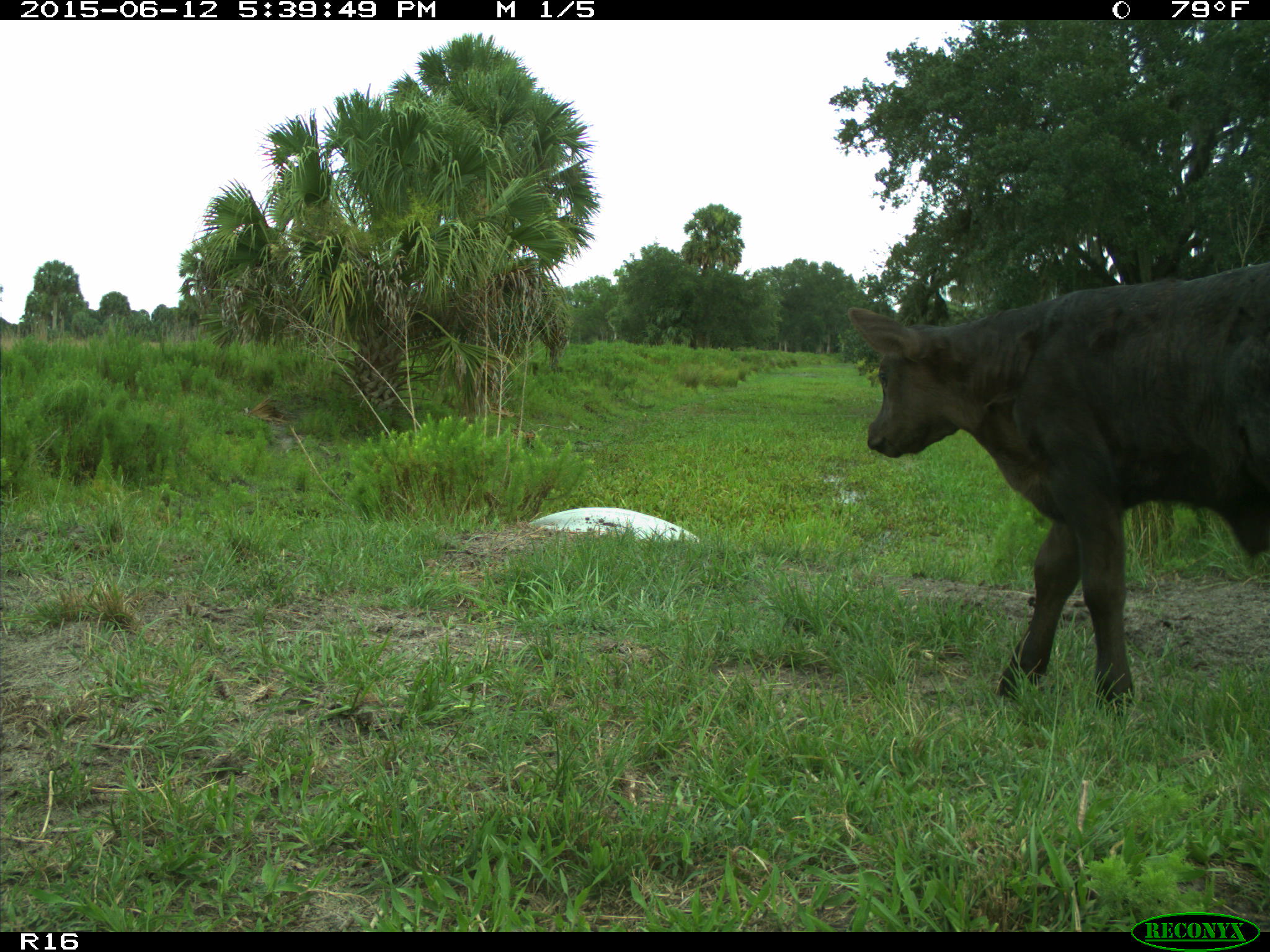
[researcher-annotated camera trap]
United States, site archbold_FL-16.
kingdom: Animalia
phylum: Chordata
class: Mammalia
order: Artiodactyla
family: Bovidae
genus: Bos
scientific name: Bos taurus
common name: domestic cow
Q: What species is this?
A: Bos taurus (domestic cow).